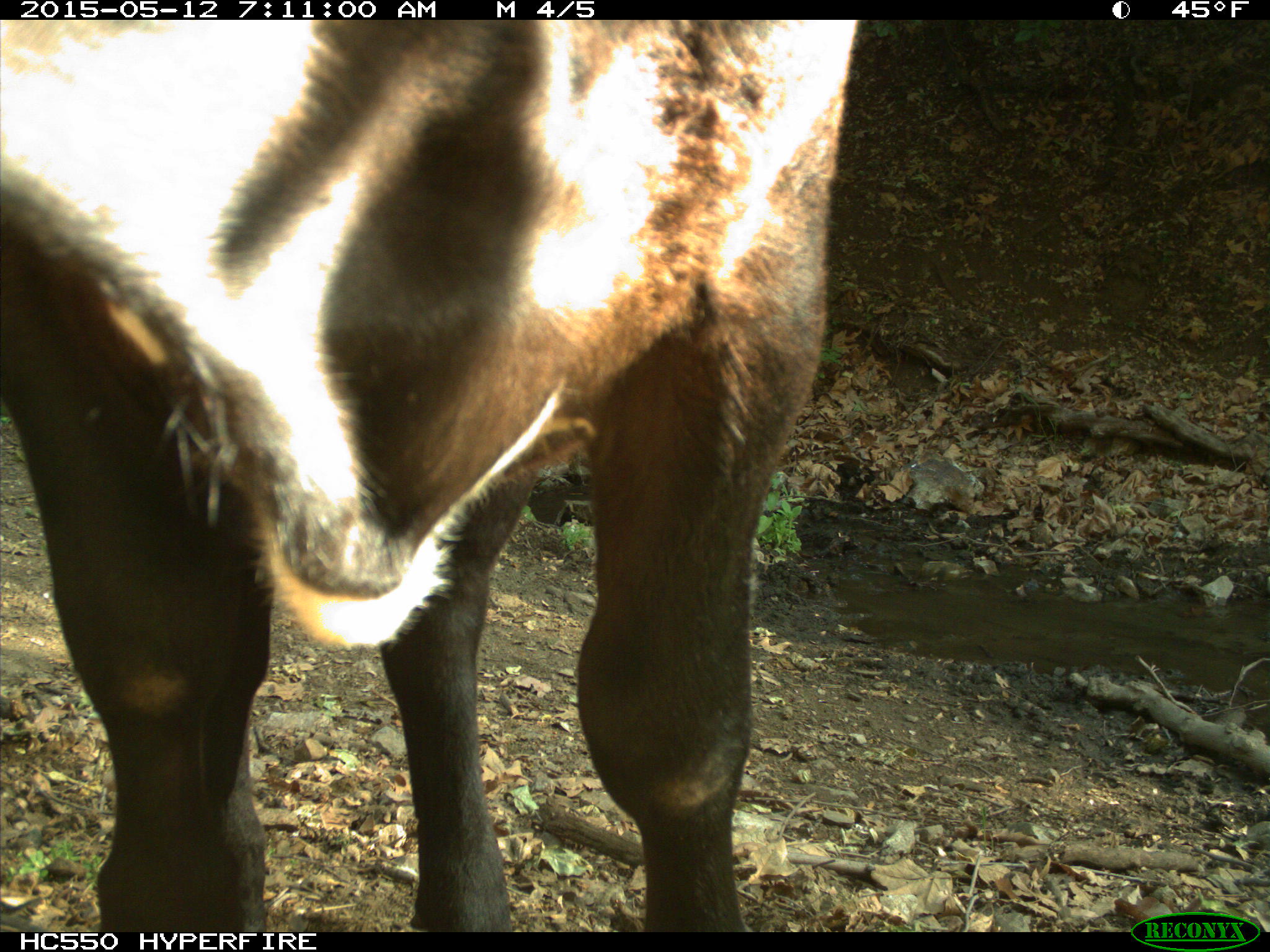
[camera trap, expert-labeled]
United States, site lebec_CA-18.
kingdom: Animalia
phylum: Chordata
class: Mammalia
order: Artiodactyla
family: Bovidae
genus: Bos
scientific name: Bos taurus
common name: domestic cow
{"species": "Bos taurus (domestic cow)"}